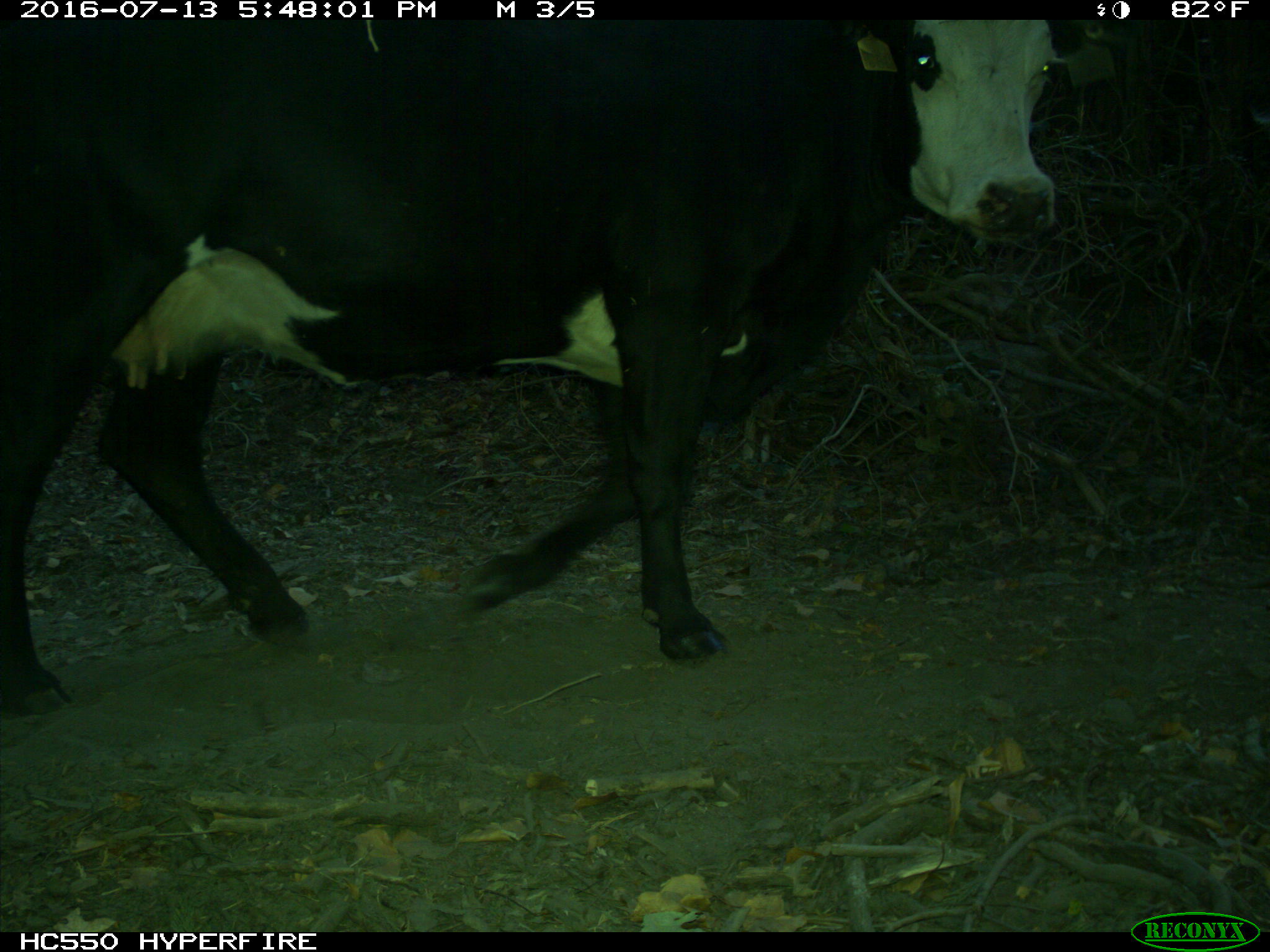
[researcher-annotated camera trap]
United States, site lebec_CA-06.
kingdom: Animalia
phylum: Chordata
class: Mammalia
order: Artiodactyla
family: Bovidae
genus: Bos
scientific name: Bos taurus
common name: domestic cow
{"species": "Bos taurus (domestic cow)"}